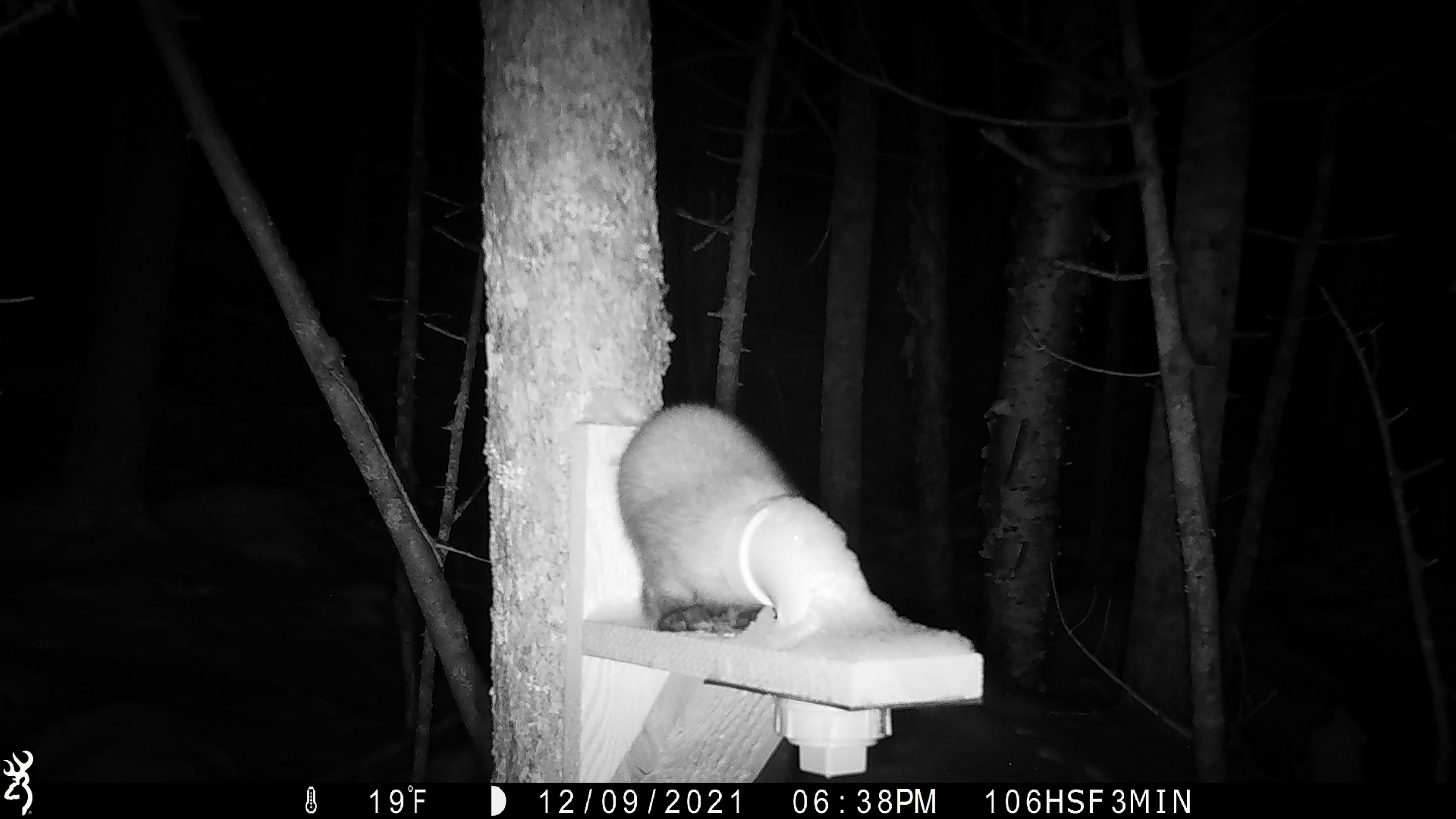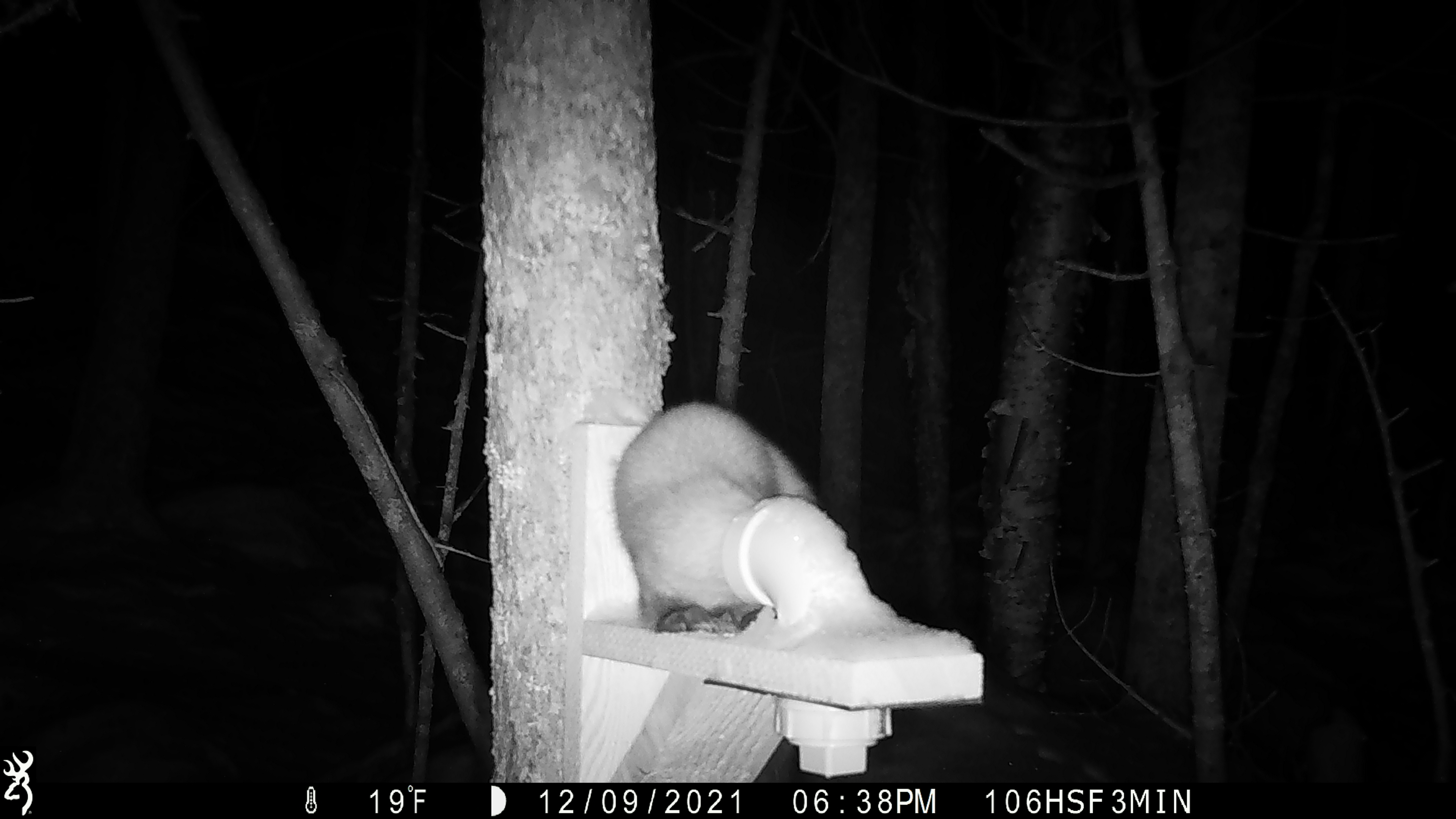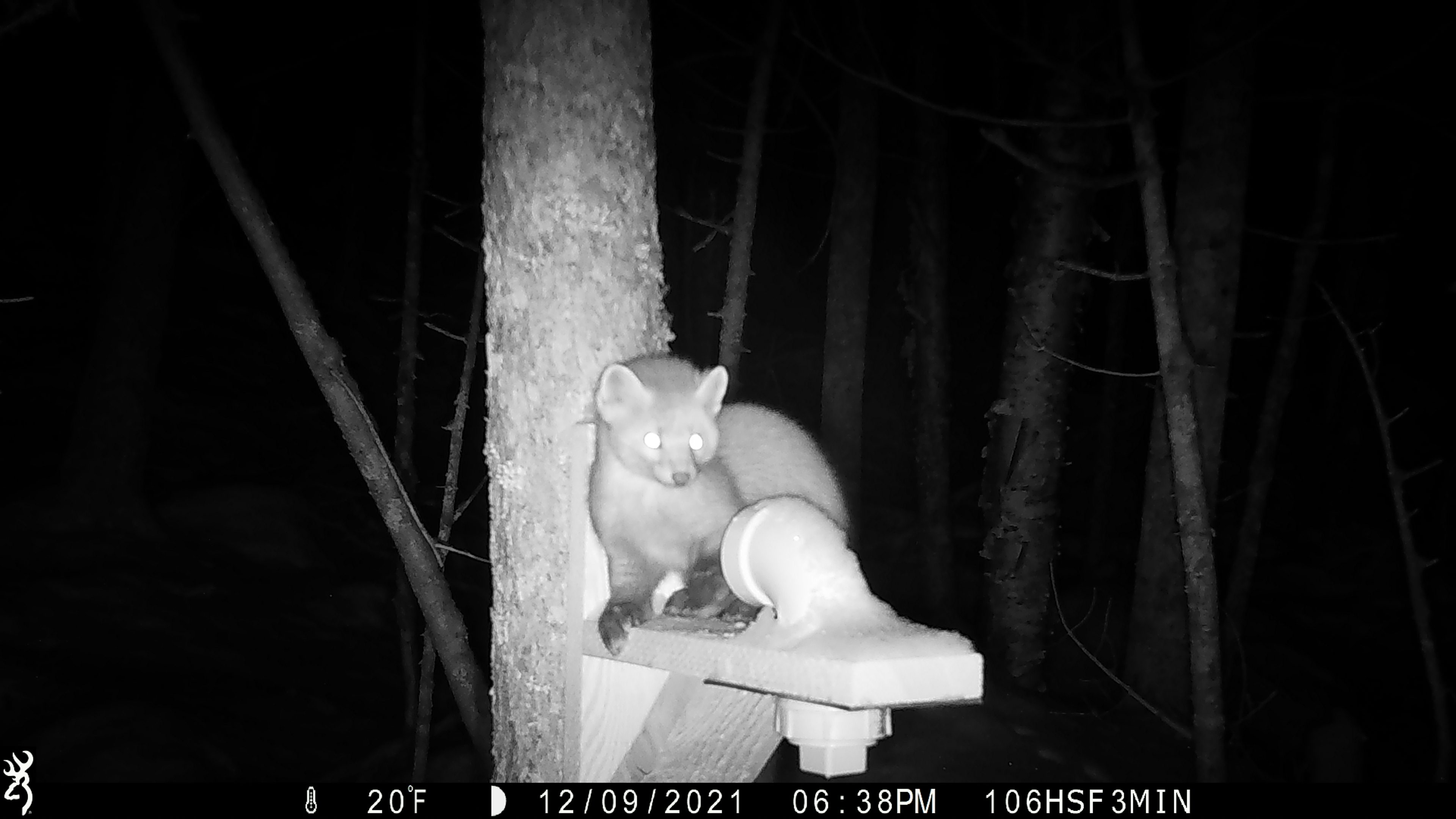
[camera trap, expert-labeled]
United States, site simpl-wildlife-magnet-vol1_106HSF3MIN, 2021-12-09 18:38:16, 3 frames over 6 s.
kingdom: Animalia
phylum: Chordata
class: Mammalia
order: Carnivora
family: Mustelidae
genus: Martes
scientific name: Martes americana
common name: american marten